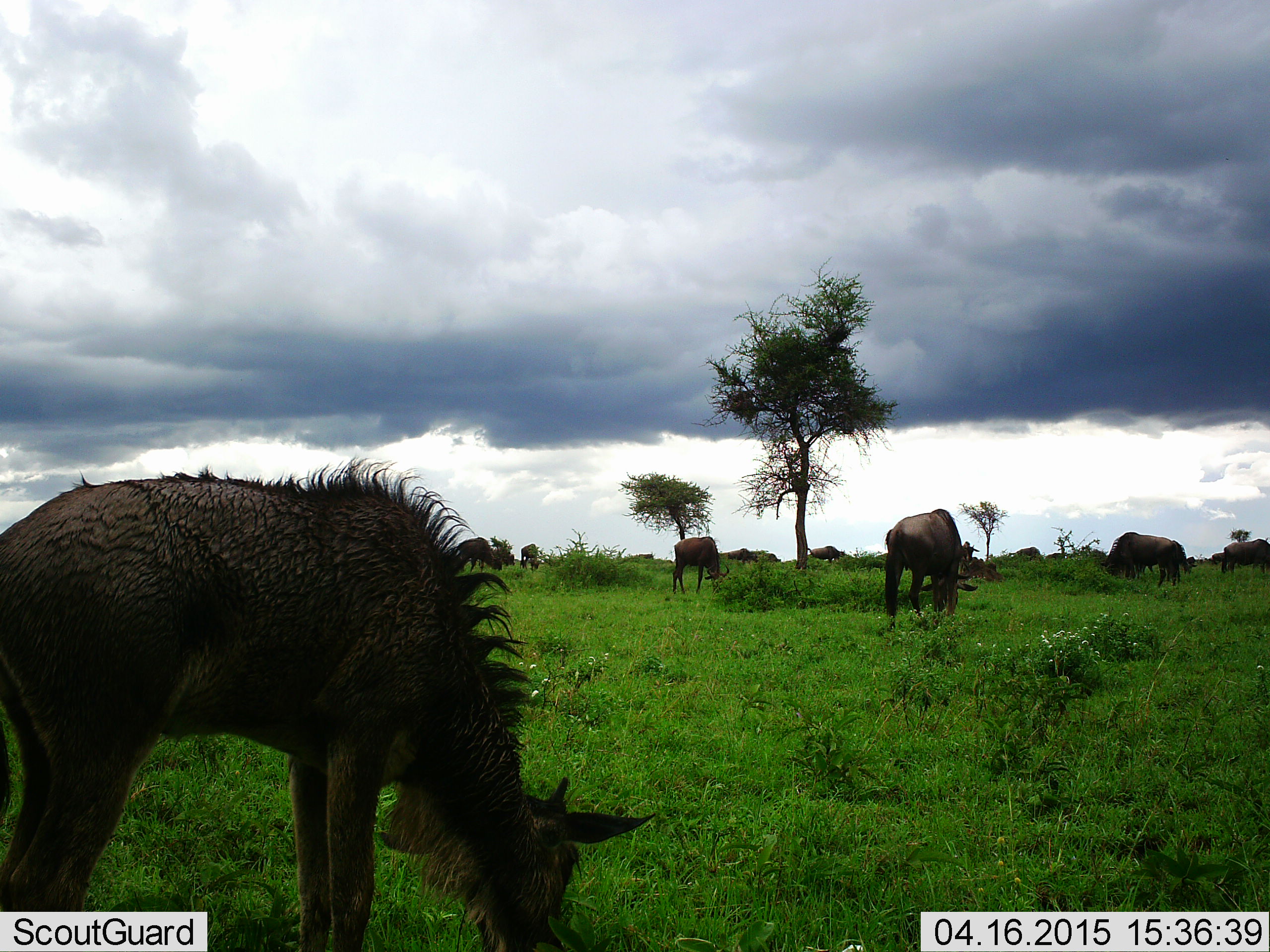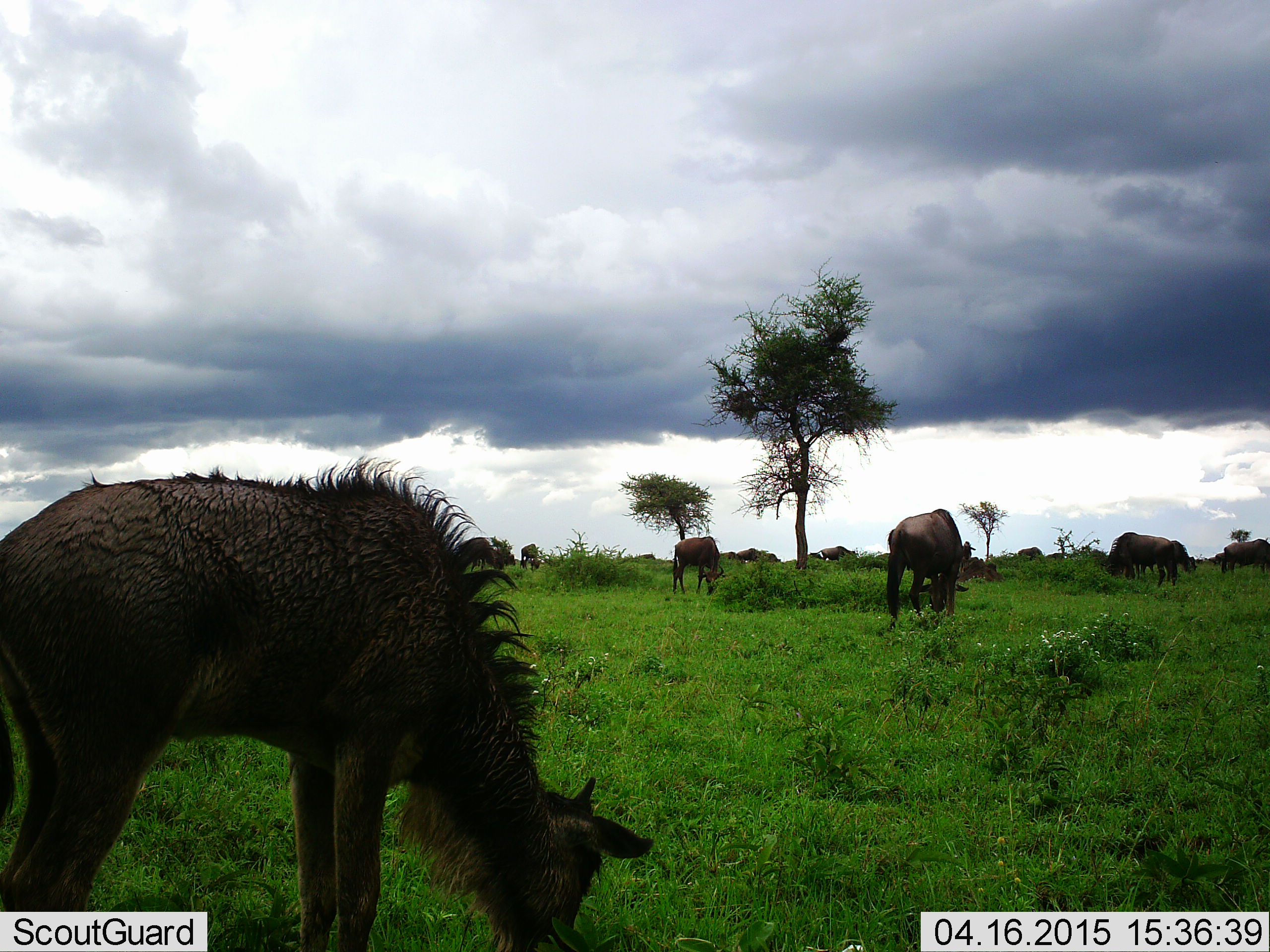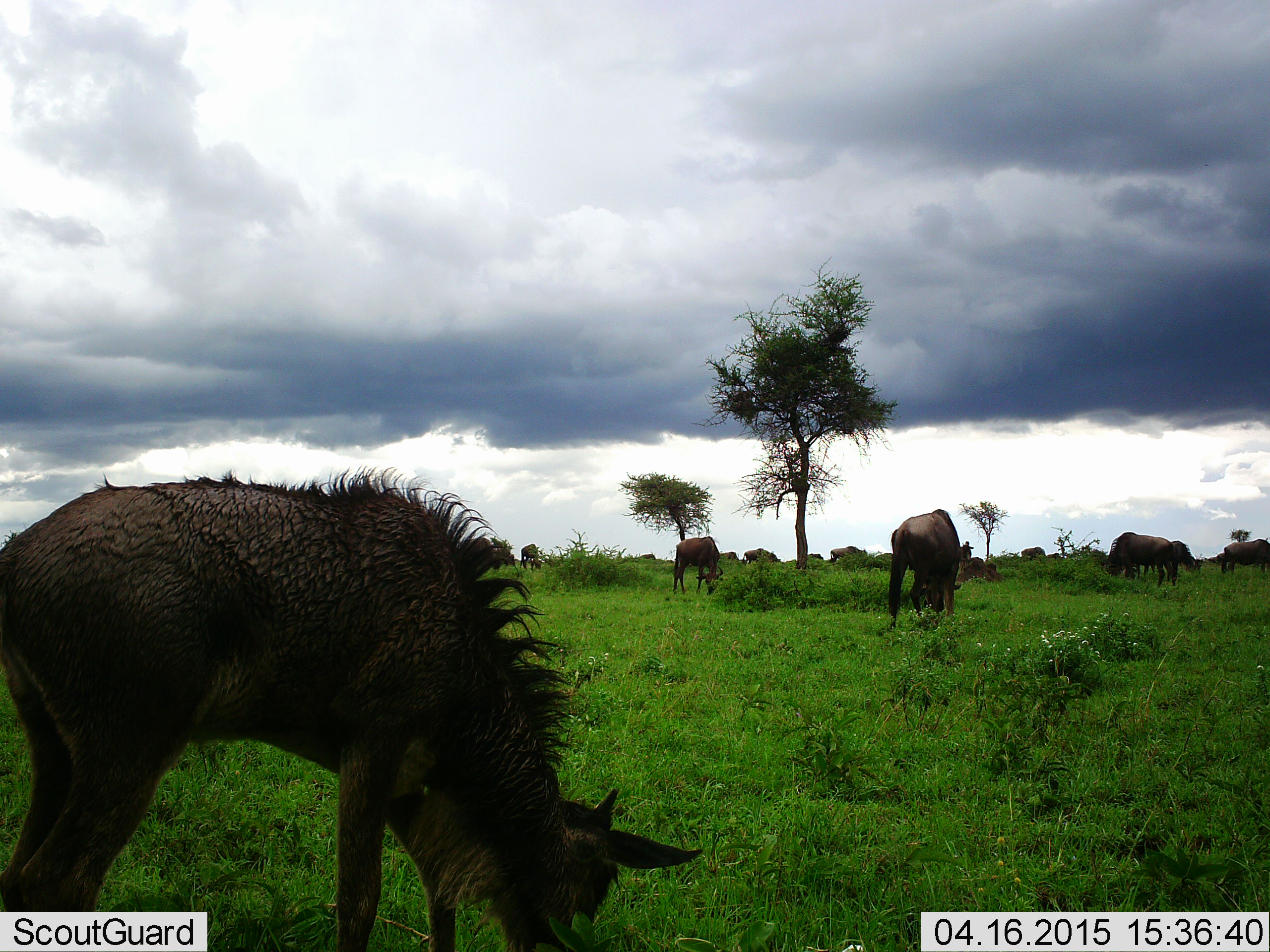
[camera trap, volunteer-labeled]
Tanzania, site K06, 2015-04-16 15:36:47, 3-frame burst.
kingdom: Animalia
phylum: Chordata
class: Mammalia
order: Artiodactyla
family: Bovidae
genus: Connochaetes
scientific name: Connochaetes taurinus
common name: blue wildebeest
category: wildebeest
Wildebeest (blue wildebeest) (Connochaetes taurinus), count 11-50. Behavior (volunteer vote fractions): standing 50%, resting 0%, moving 30%, interacting 0%. Young present (vote fraction): 60%. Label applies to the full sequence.